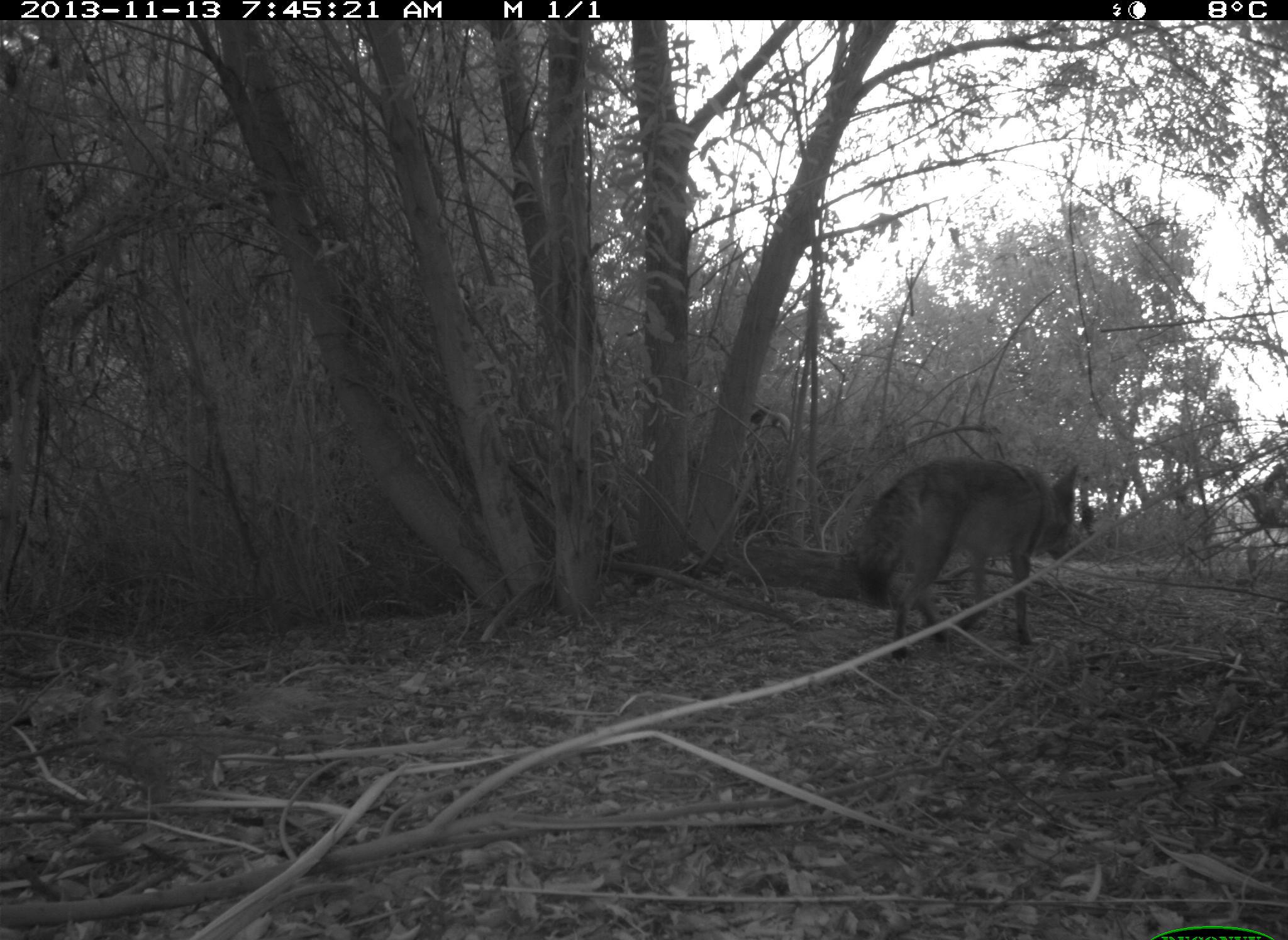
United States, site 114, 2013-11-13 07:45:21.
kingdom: Animalia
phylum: Chordata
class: Mammalia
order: Carnivora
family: Canidae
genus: Canis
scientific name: Canis latrans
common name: coyote